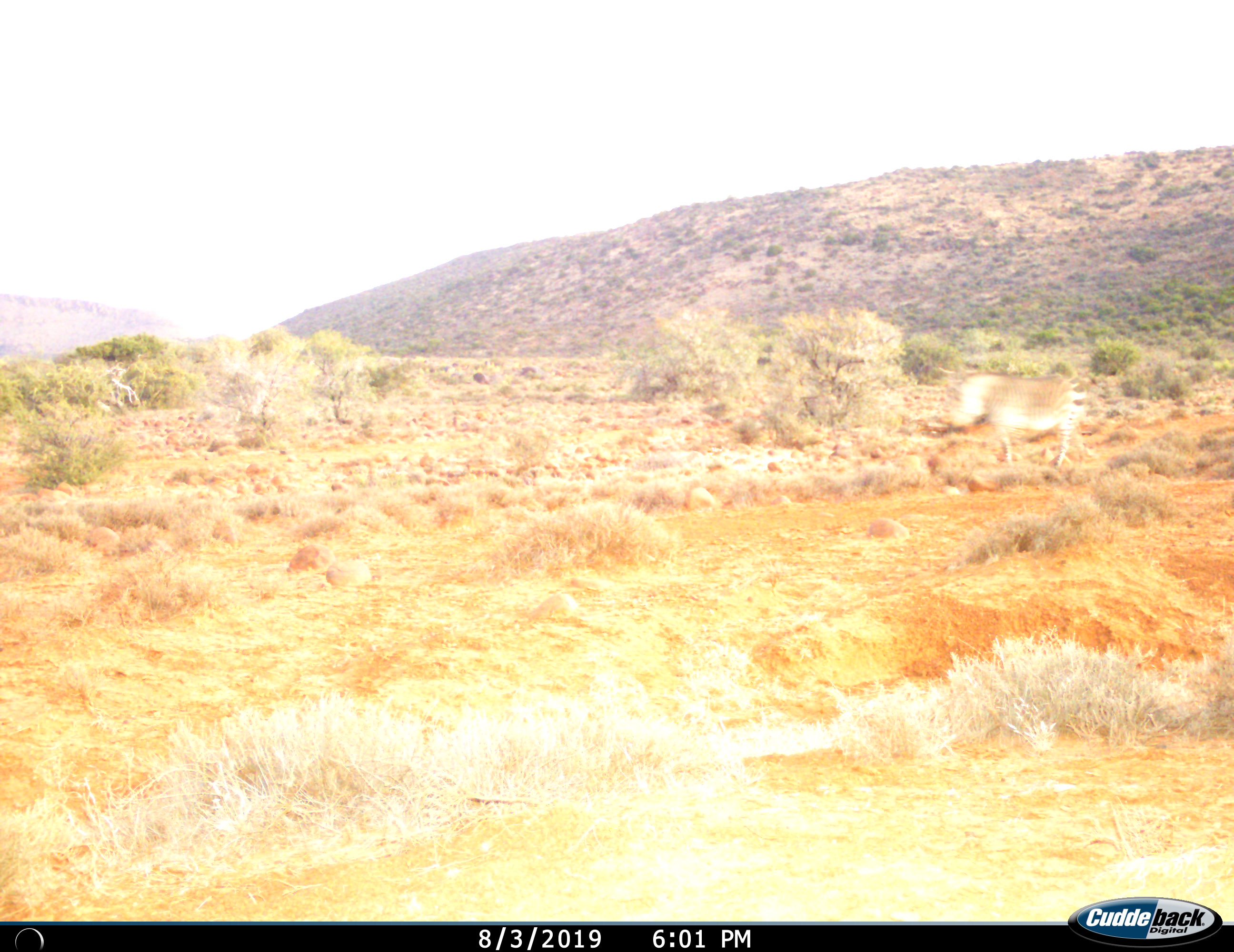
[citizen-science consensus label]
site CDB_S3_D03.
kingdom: Animalia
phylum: Chordata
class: Mammalia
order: Perissodactyla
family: Equidae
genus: Equus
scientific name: Equus zebra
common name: mountain zebra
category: zebramountain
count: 1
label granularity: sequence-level